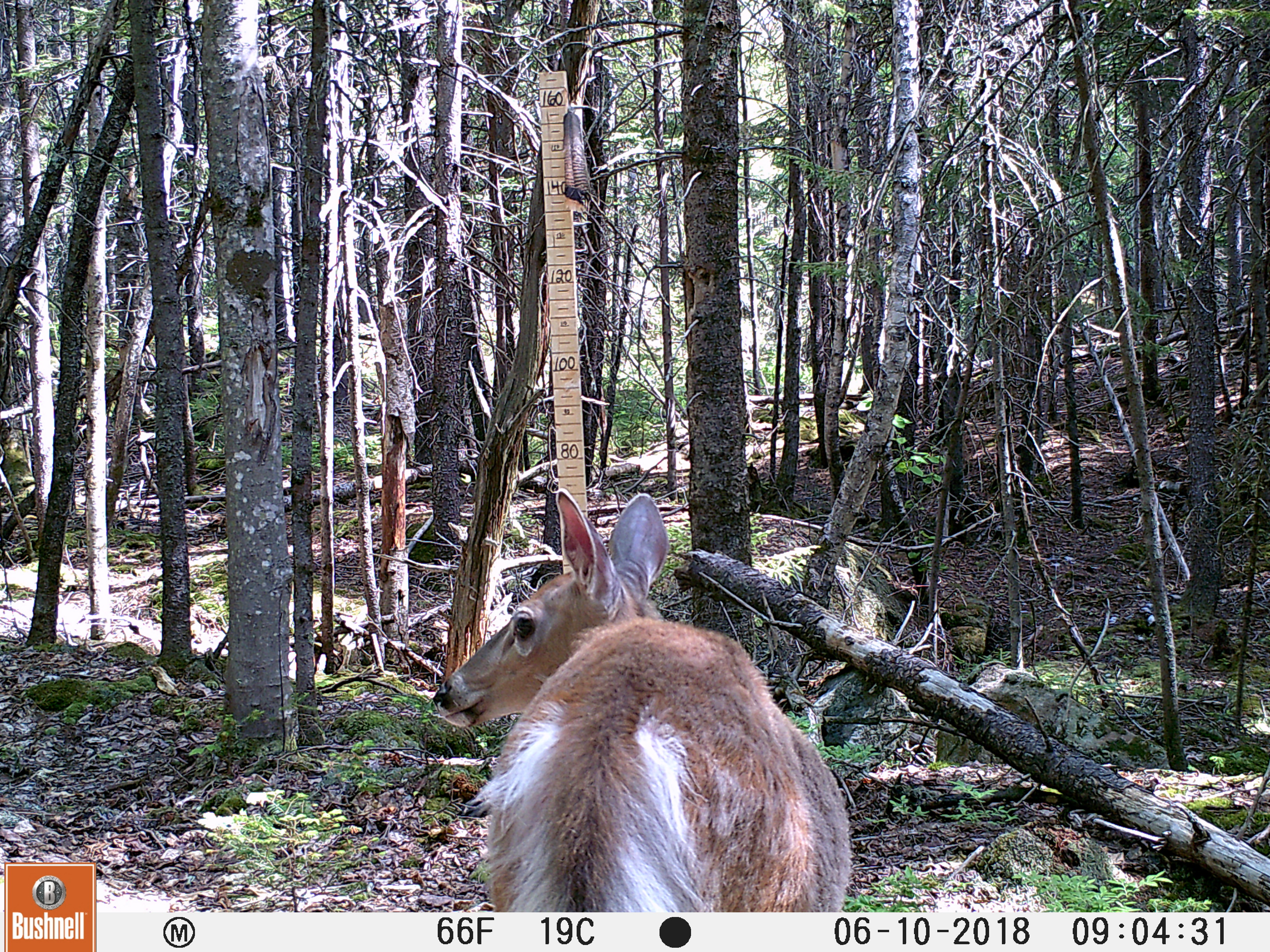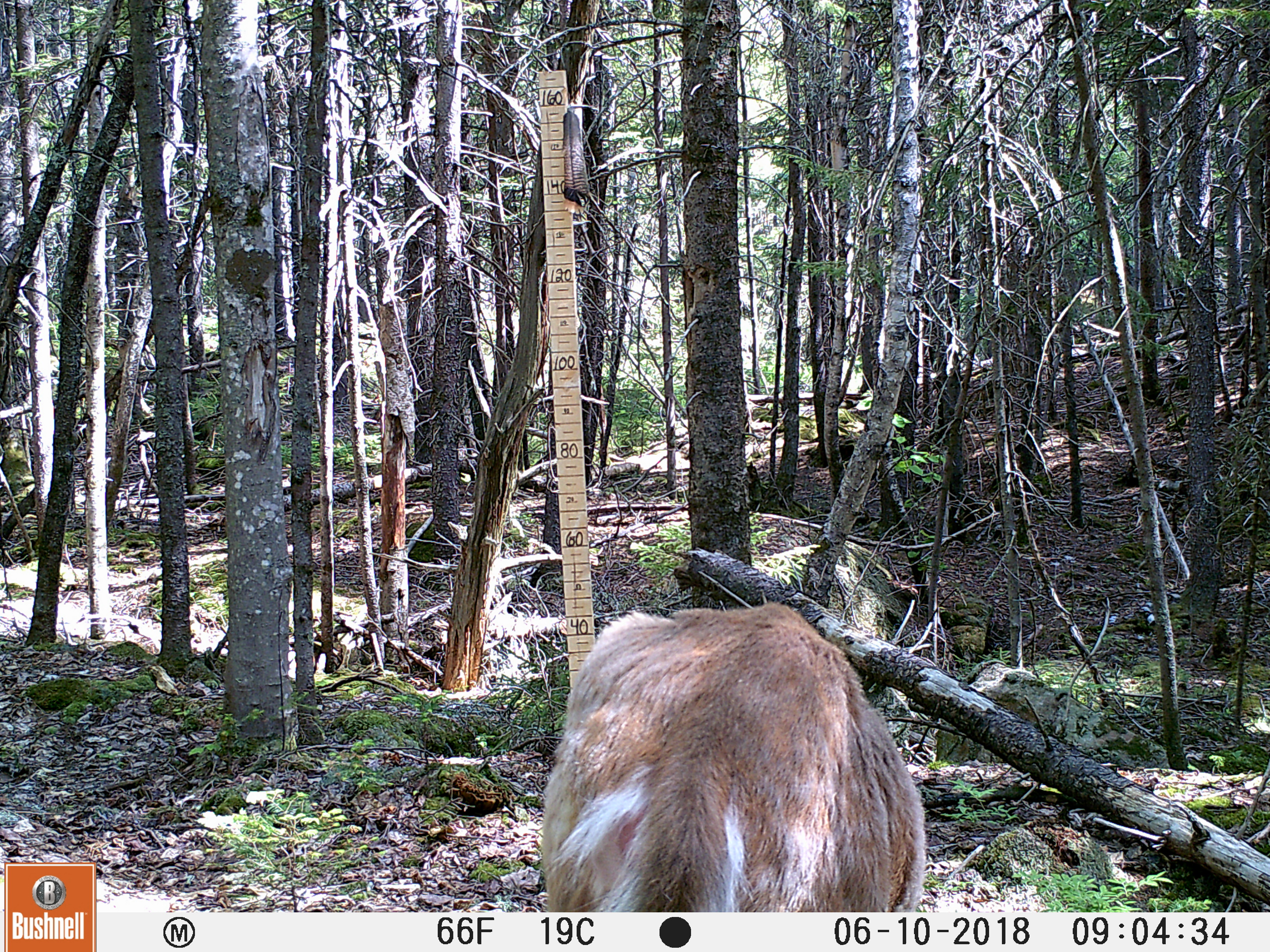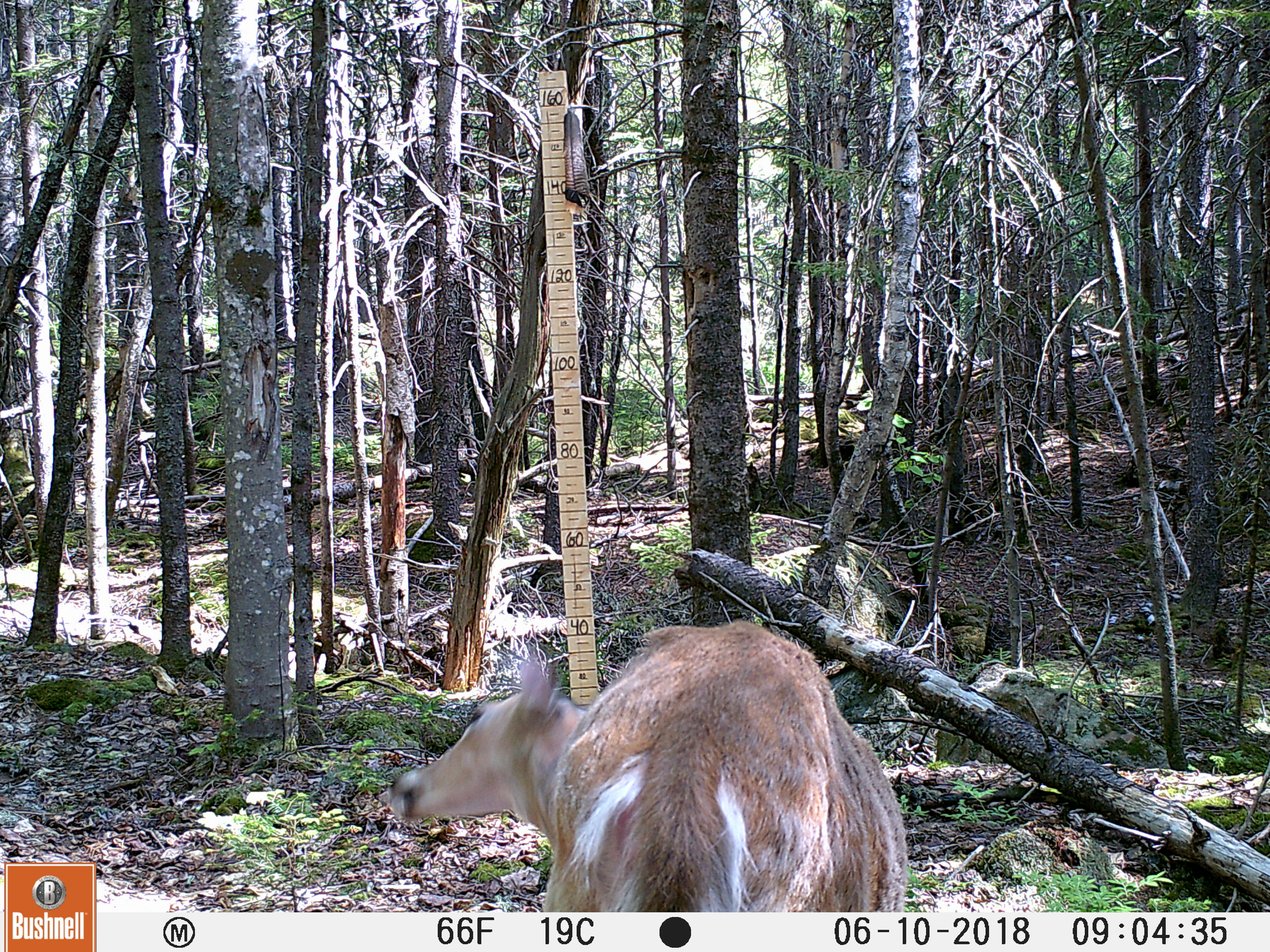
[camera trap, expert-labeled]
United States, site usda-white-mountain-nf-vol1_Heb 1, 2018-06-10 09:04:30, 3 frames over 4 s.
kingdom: Animalia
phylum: Chordata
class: Mammalia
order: Artiodactyla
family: Cervidae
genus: Odocoileus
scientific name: Odocoileus virginianus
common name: white-tailed deer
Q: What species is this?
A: White-tailed deer (Odocoileus virginianus).